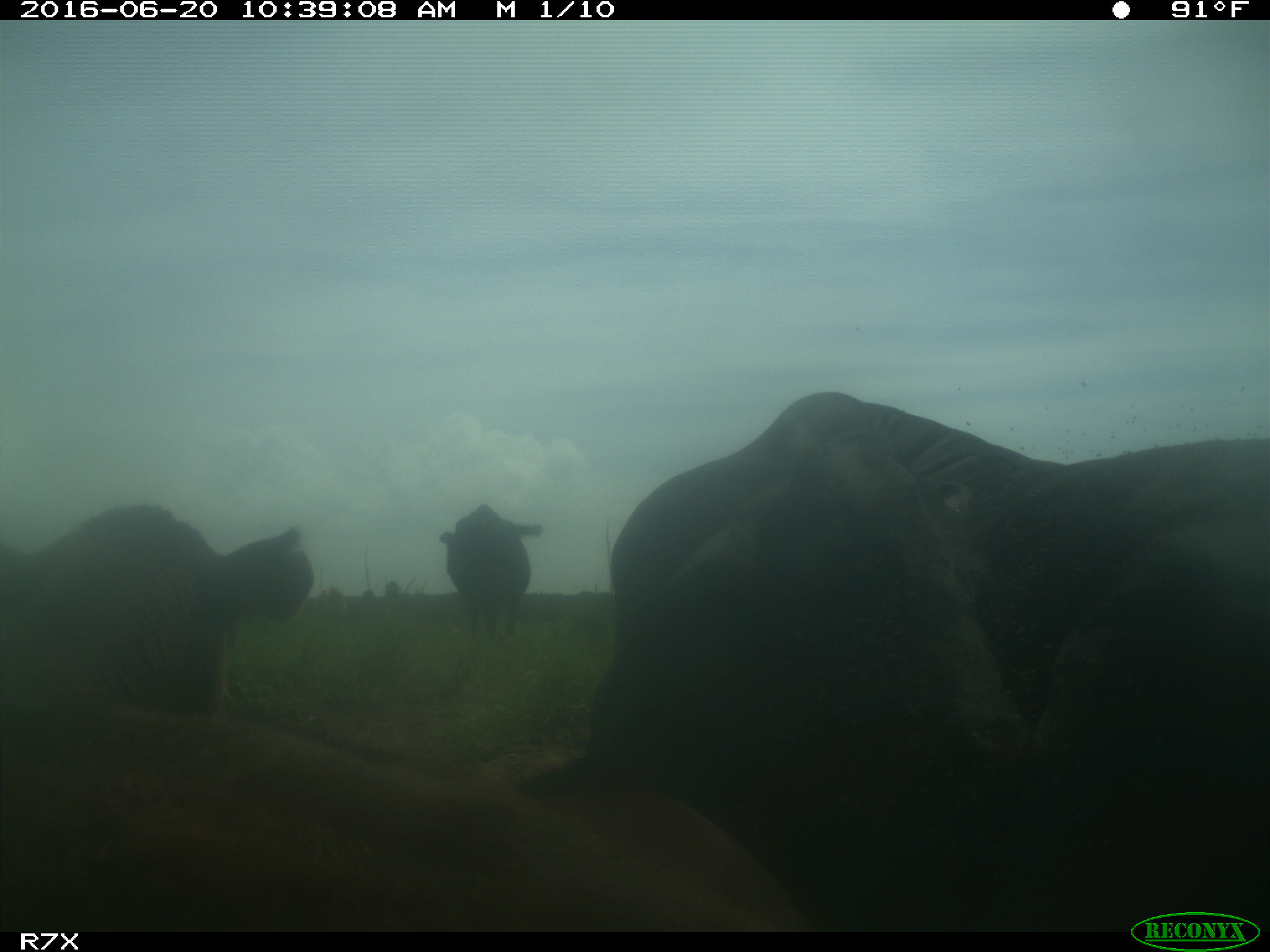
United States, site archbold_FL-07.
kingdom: Animalia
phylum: Chordata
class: Mammalia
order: Artiodactyla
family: Bovidae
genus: Bos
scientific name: Bos taurus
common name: domestic cow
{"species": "Bos taurus (domestic cow)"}